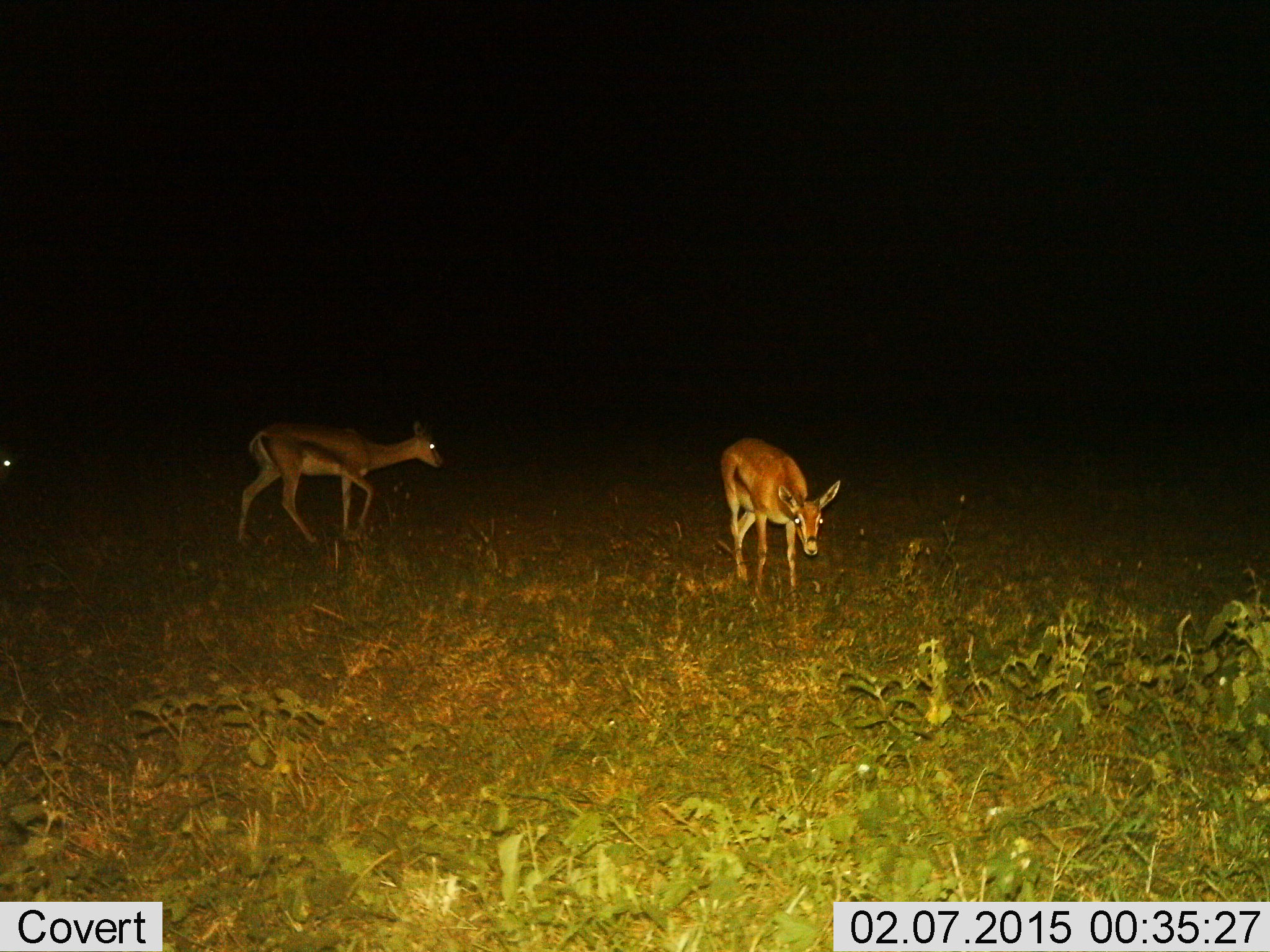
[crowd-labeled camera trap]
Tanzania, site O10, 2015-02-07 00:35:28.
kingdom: Animalia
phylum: Chordata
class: Mammalia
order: Artiodactyla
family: Bovidae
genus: Eudorcas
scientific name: Eudorcas thomsonii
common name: thomson's gazelle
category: gazellethomsons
Gazellethomsons (thomson's gazelle) (Eudorcas thomsonii), count 2. Behavior (volunteer vote fractions): standing 30%, resting 0%, moving 80%, interacting 0%. Young present (vote fraction): 0%. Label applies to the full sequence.